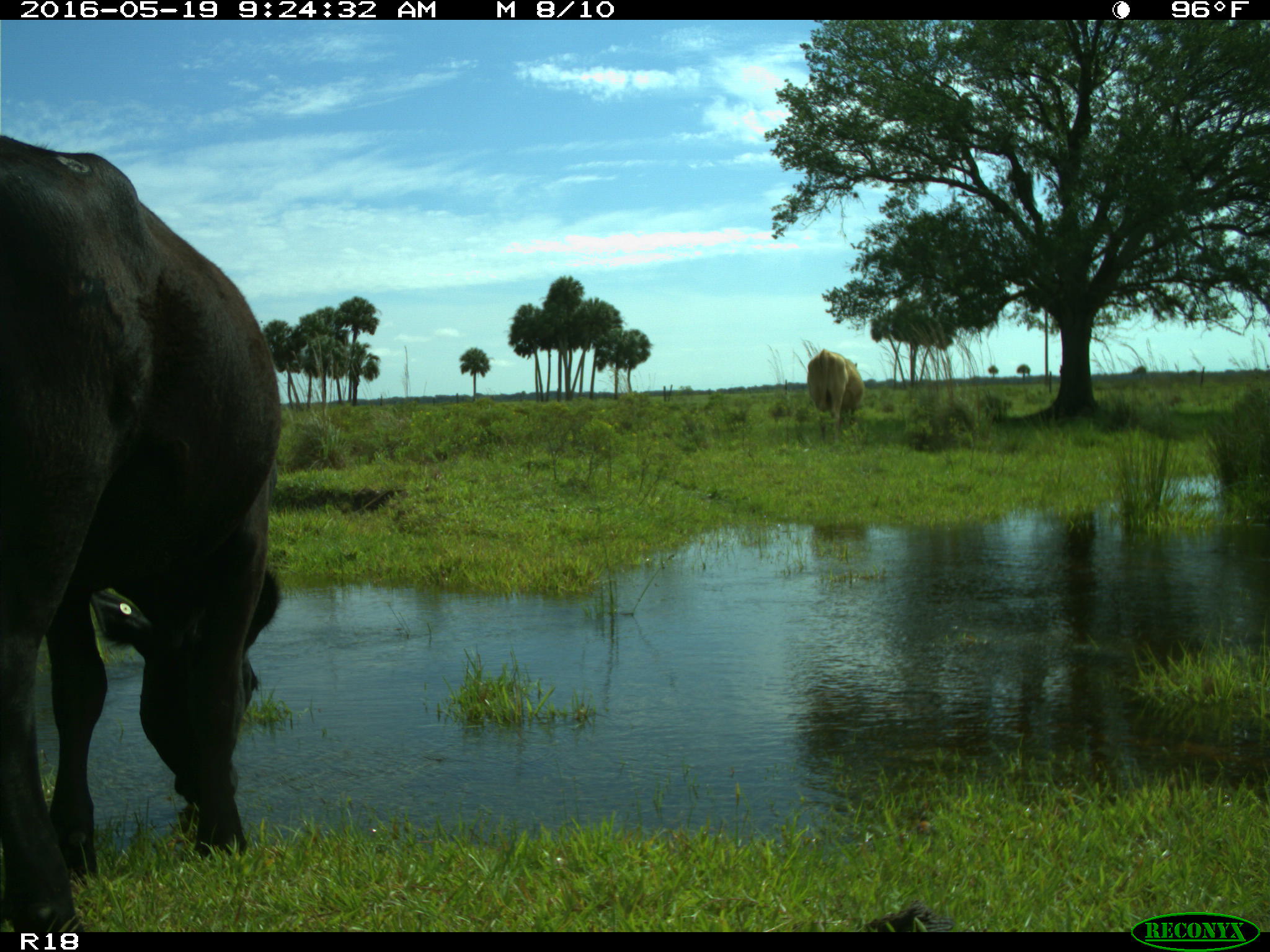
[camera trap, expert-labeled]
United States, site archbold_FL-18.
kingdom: Animalia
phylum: Chordata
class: Mammalia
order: Artiodactyla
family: Bovidae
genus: Bos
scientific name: Bos taurus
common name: domestic cow